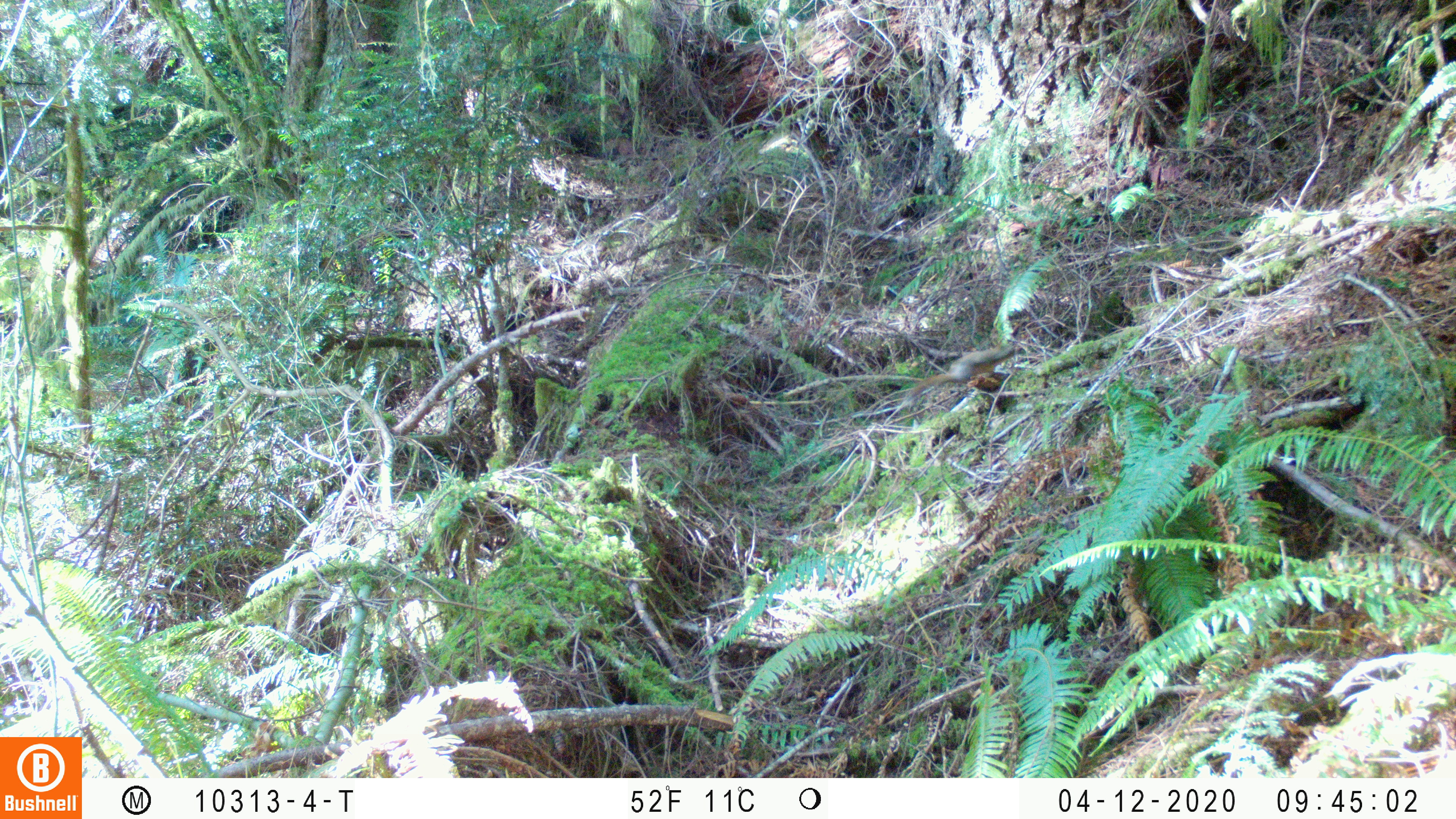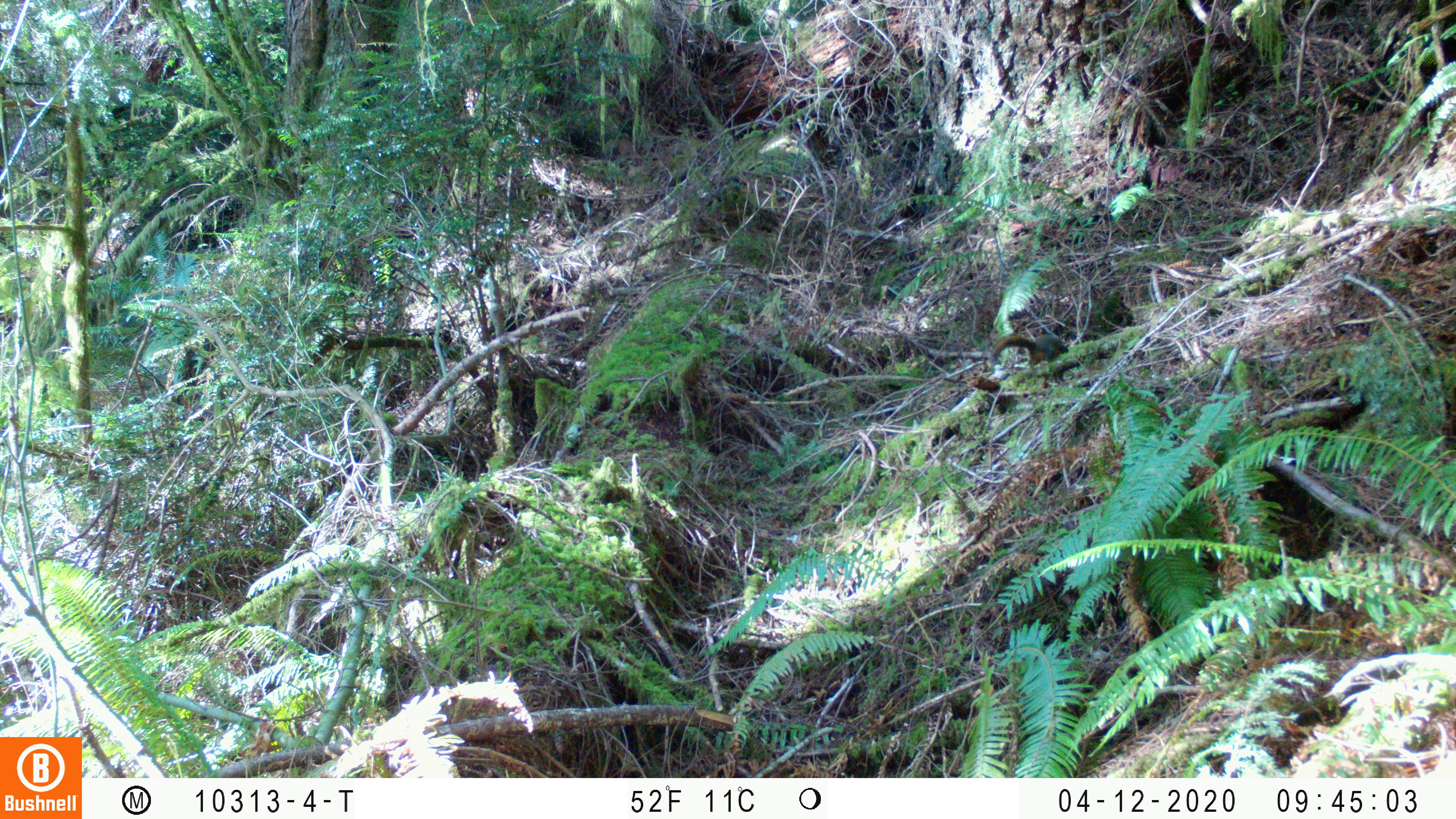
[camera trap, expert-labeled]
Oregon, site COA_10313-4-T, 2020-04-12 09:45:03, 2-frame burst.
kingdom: Animalia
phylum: Chordata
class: Mammalia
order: Rodentia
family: Sciuridae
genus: Tamiasciurus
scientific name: Tamiasciurus douglasii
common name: douglas squirrel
Douglas squirrel (Tamiasciurus douglasii).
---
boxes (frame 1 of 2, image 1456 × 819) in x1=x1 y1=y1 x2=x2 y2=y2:
douglas squirrel: x1=906 y1=345 x2=1019 y2=405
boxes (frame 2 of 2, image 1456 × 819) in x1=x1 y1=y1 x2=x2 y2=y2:
douglas squirrel: x1=985 y1=328 x2=1073 y2=370